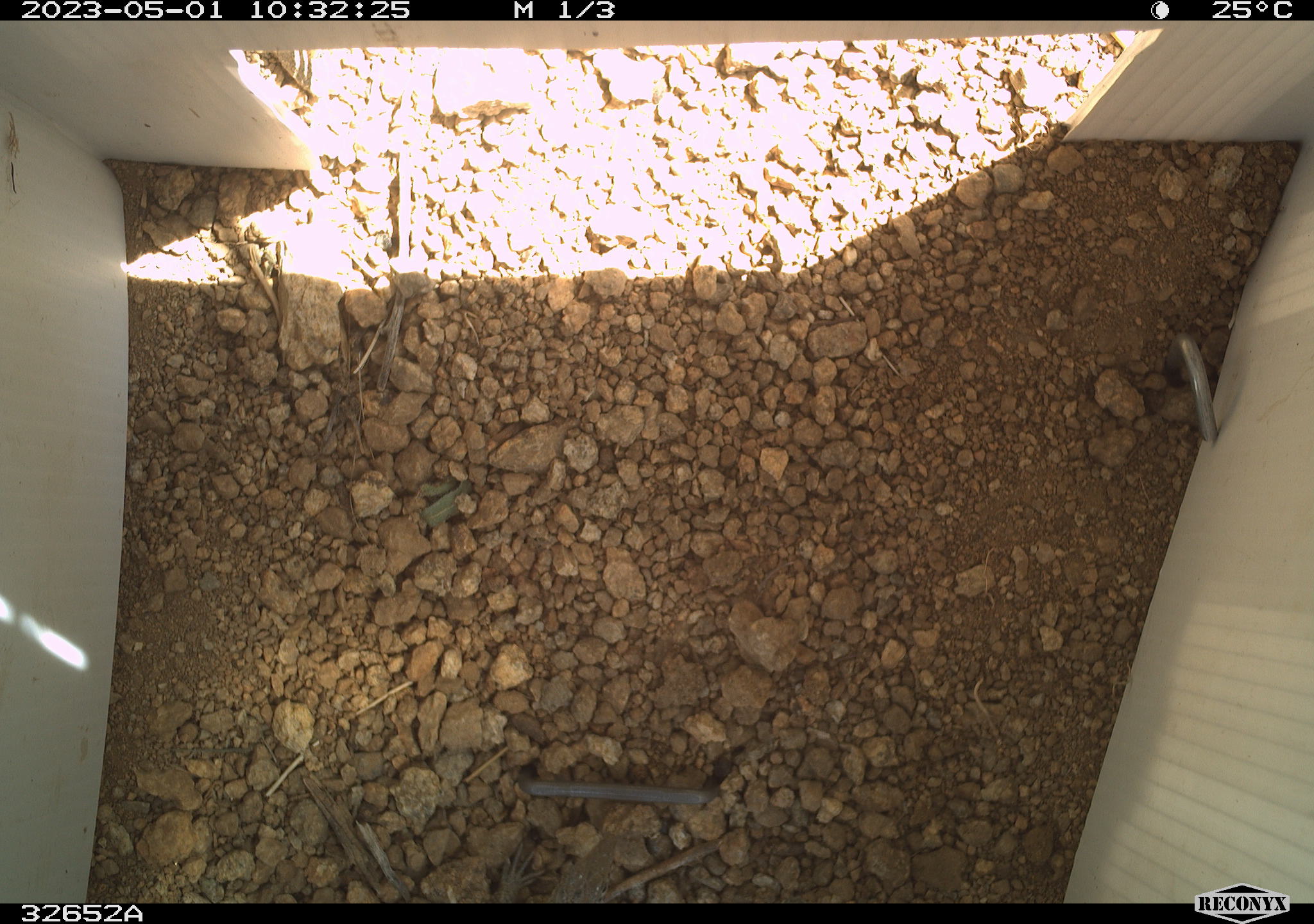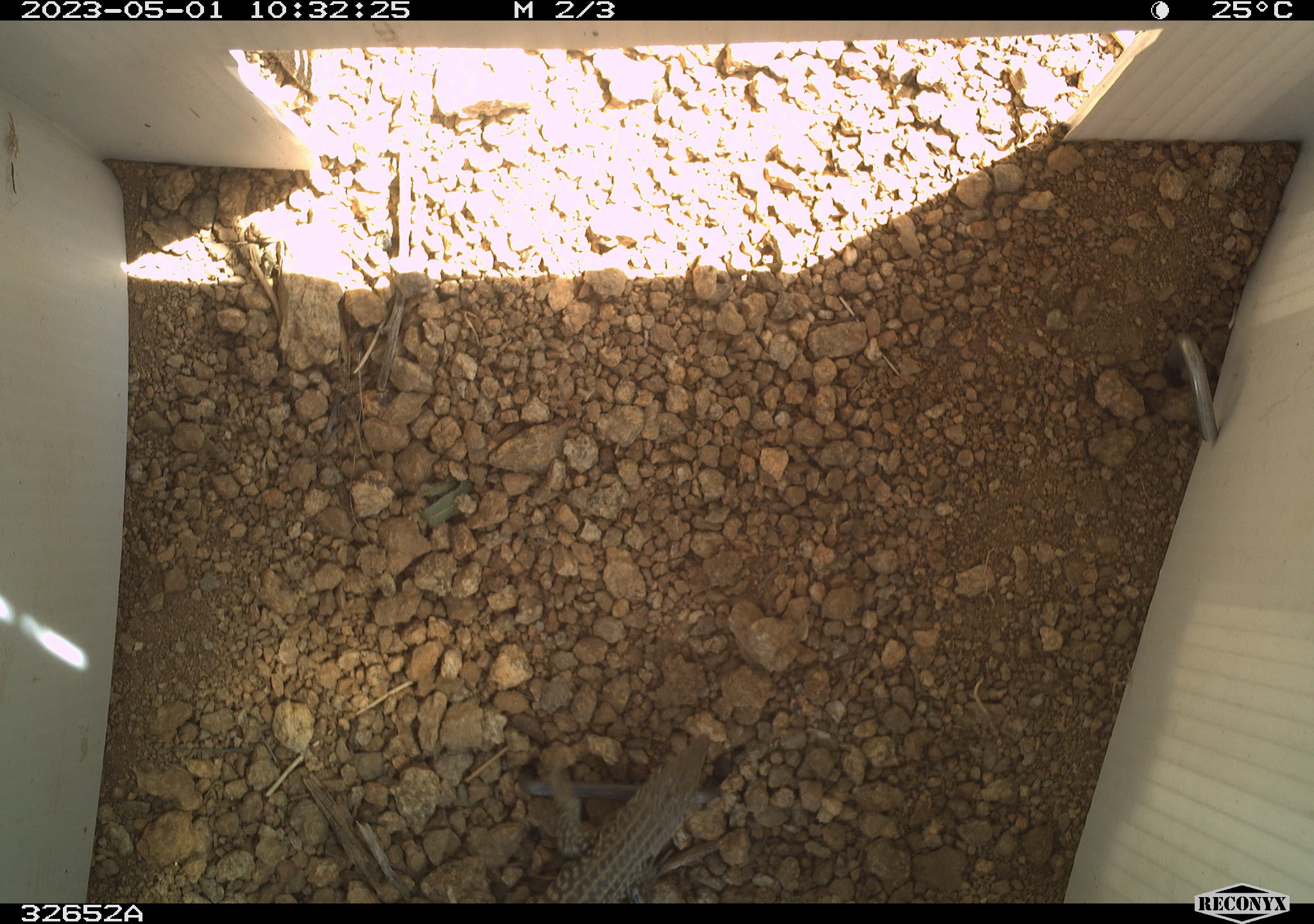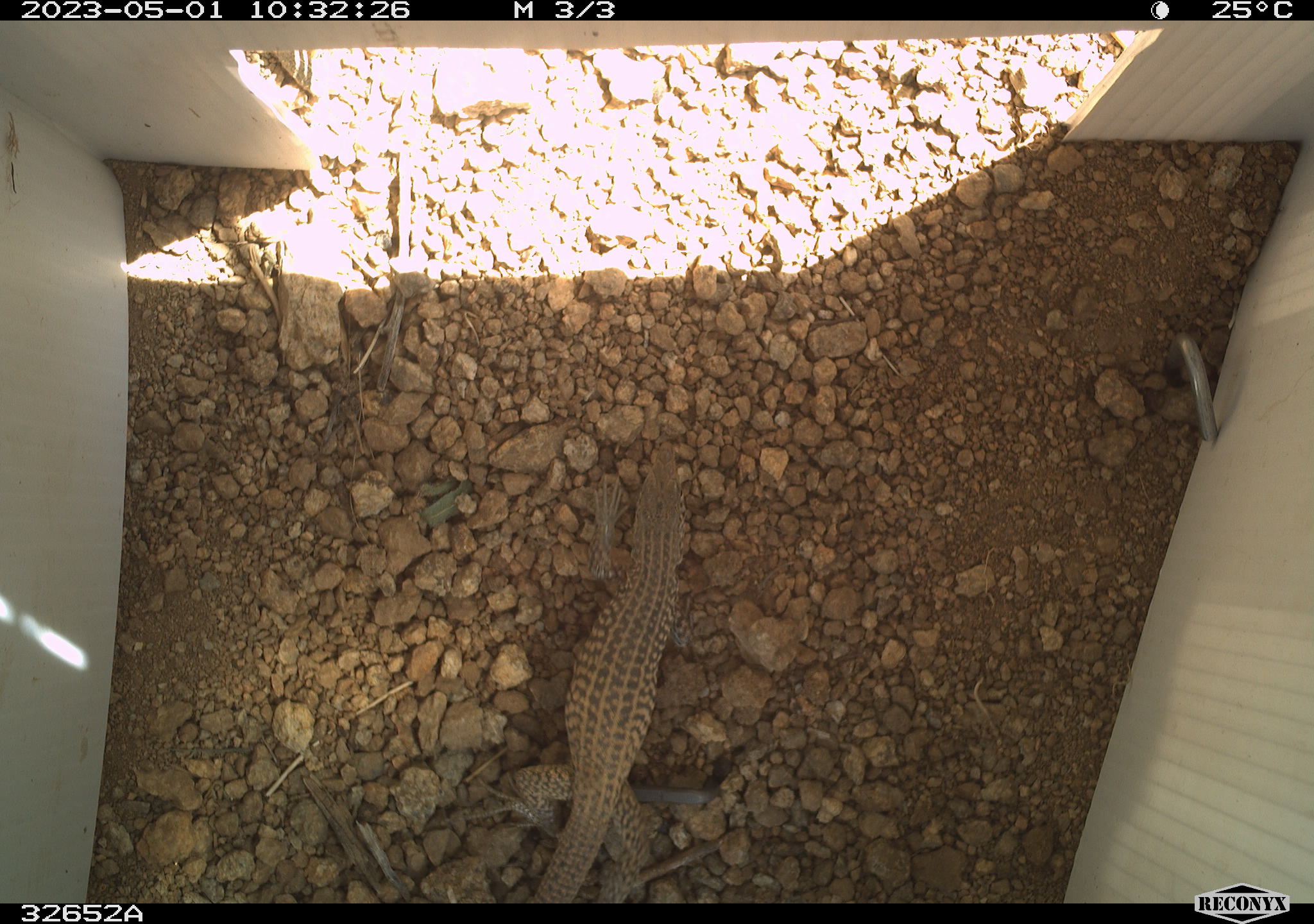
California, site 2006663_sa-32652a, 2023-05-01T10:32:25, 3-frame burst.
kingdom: Animalia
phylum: Chordata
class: Reptilia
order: Squamata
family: Teiidae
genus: Aspidoscelis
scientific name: Aspidoscelis tigris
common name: western whiptail